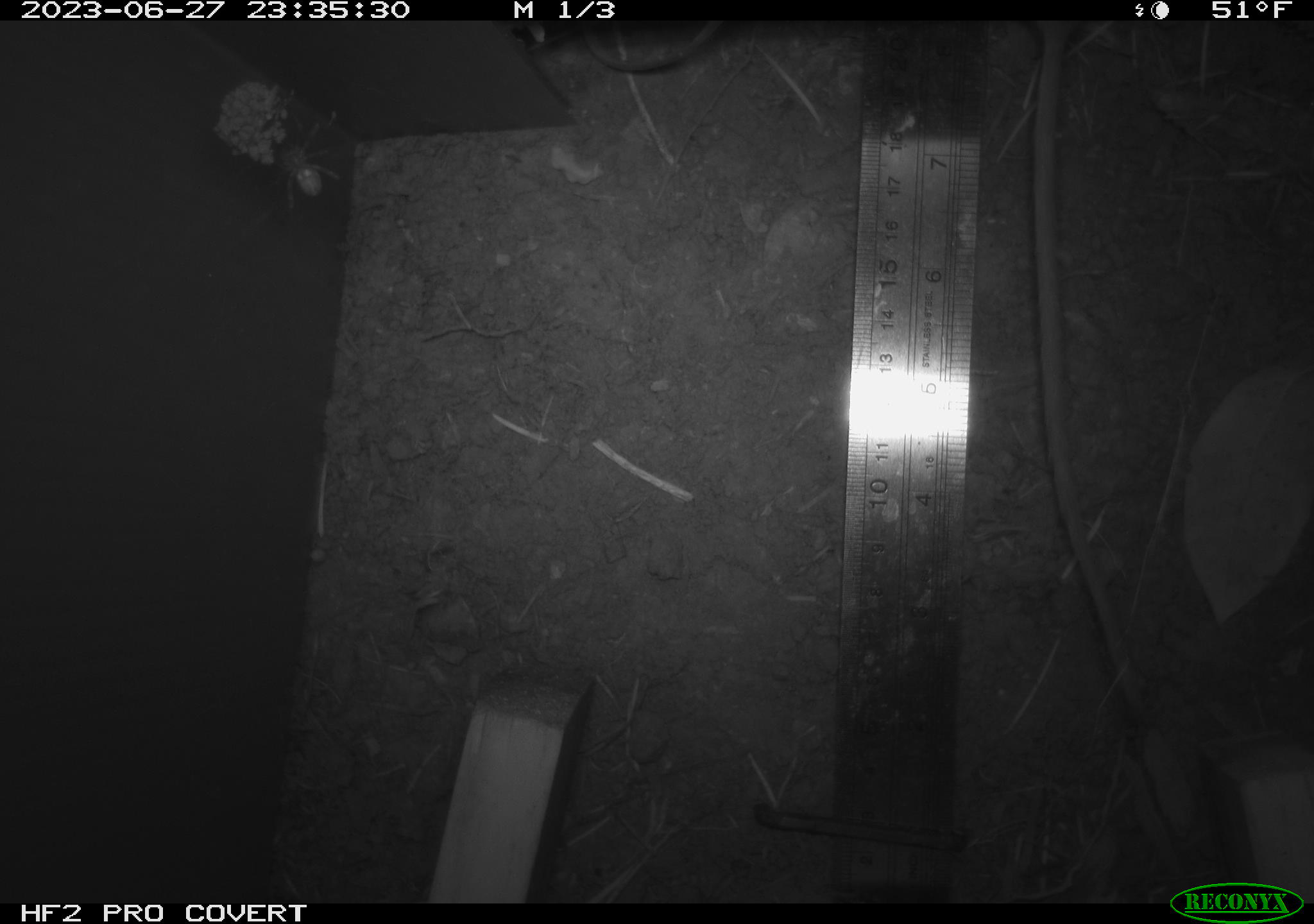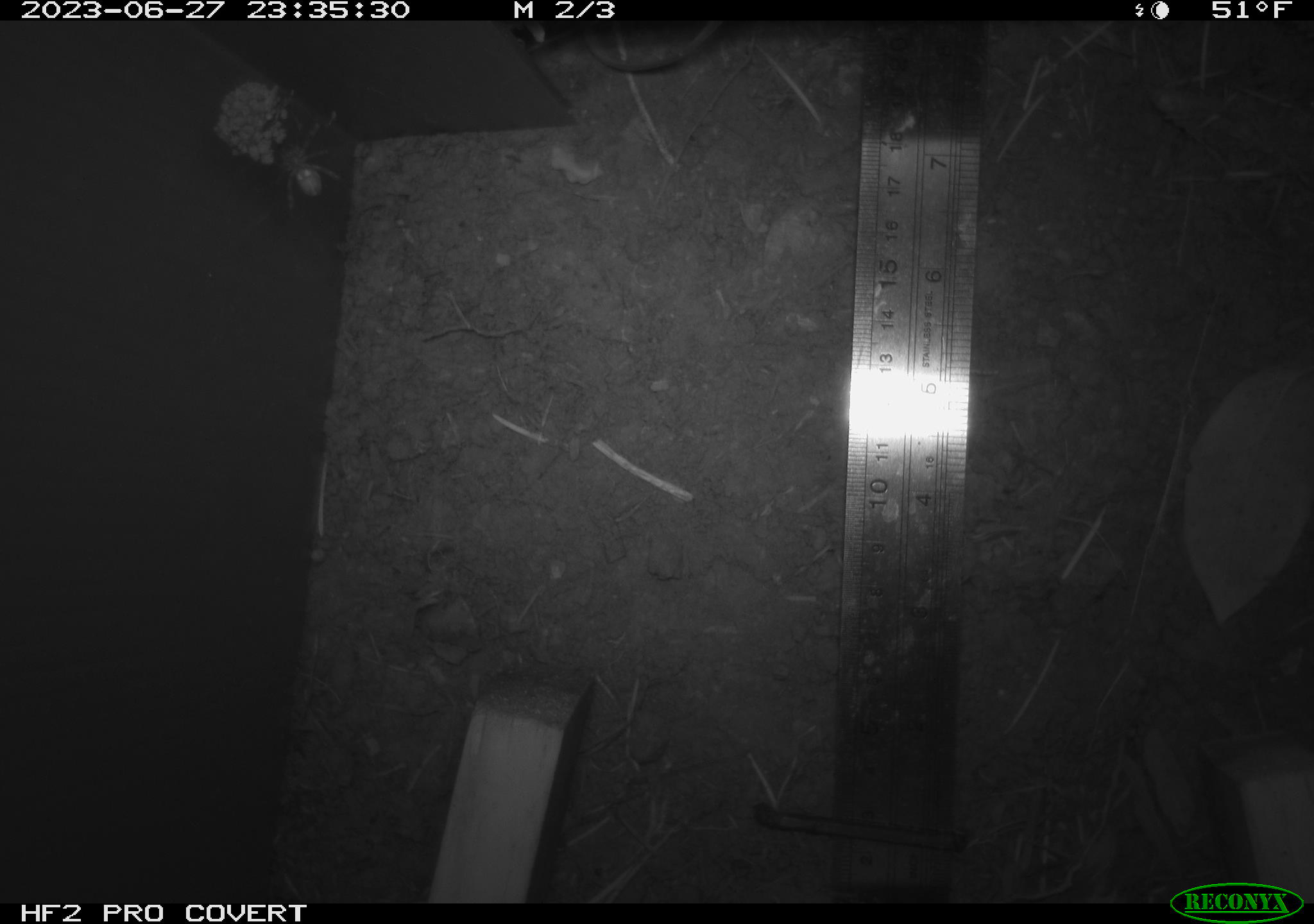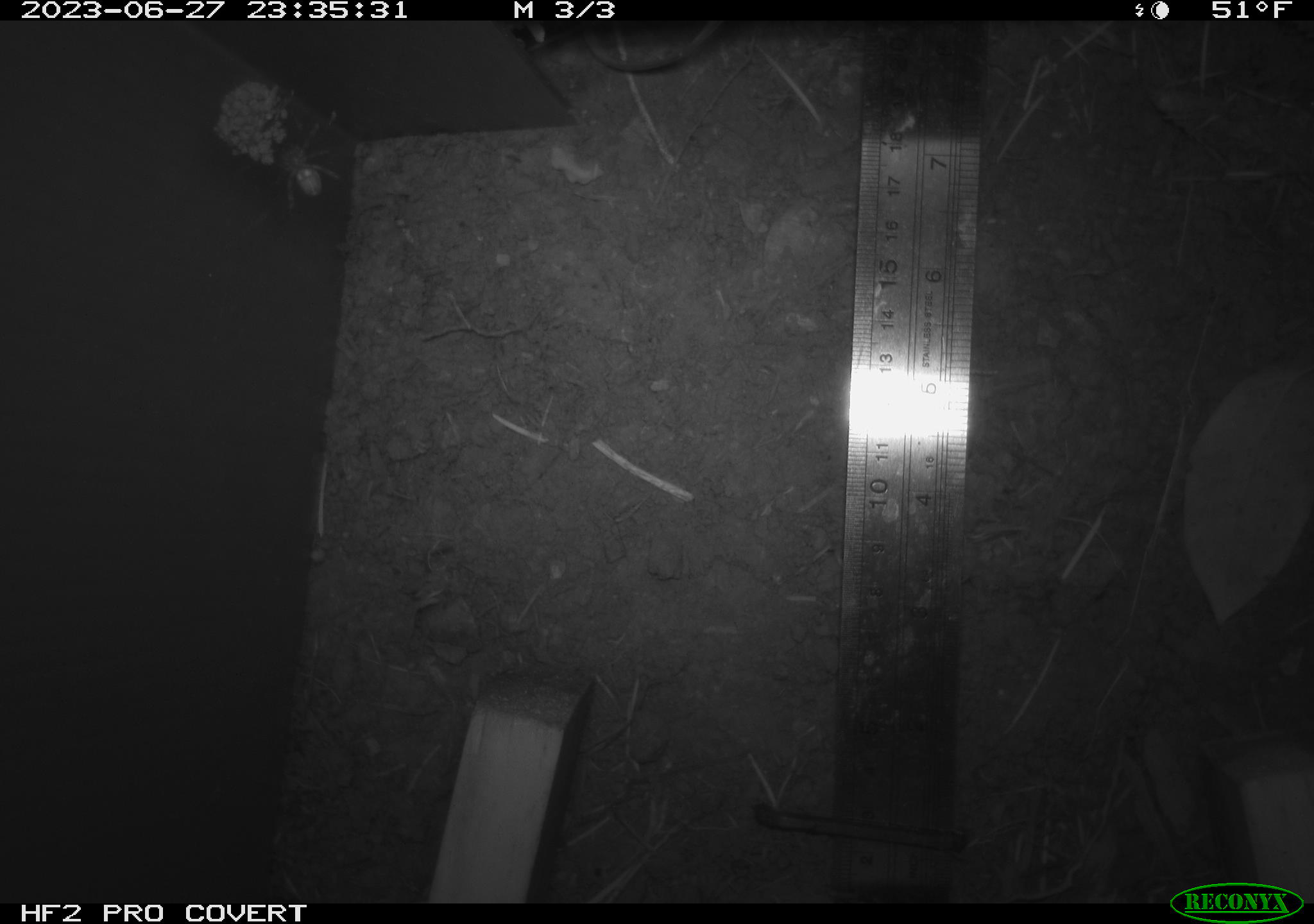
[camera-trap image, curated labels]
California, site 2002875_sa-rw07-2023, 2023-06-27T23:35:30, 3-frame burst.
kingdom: Animalia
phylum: Chordata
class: Mammalia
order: Rodentia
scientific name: Rodentia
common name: mouse species